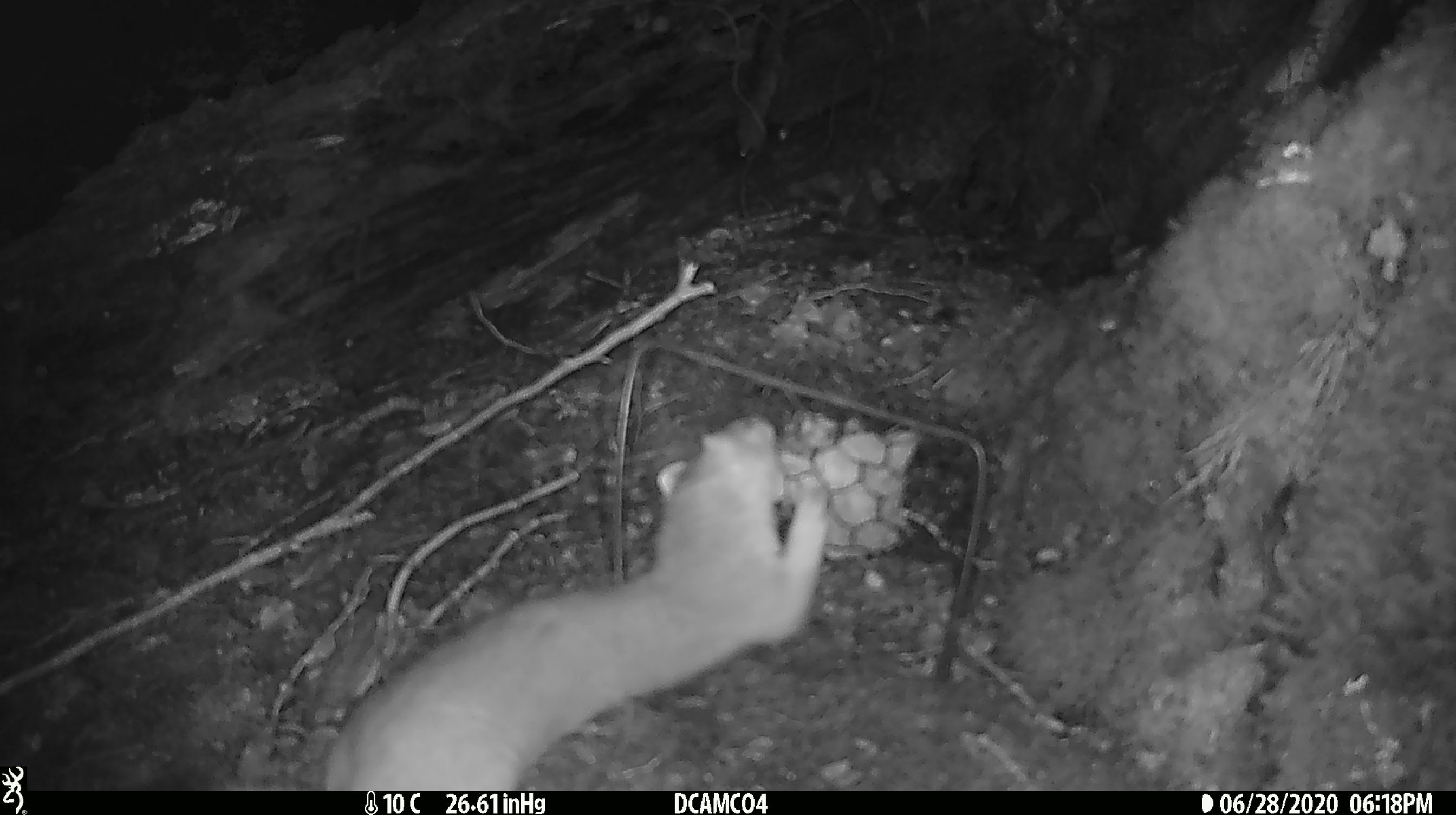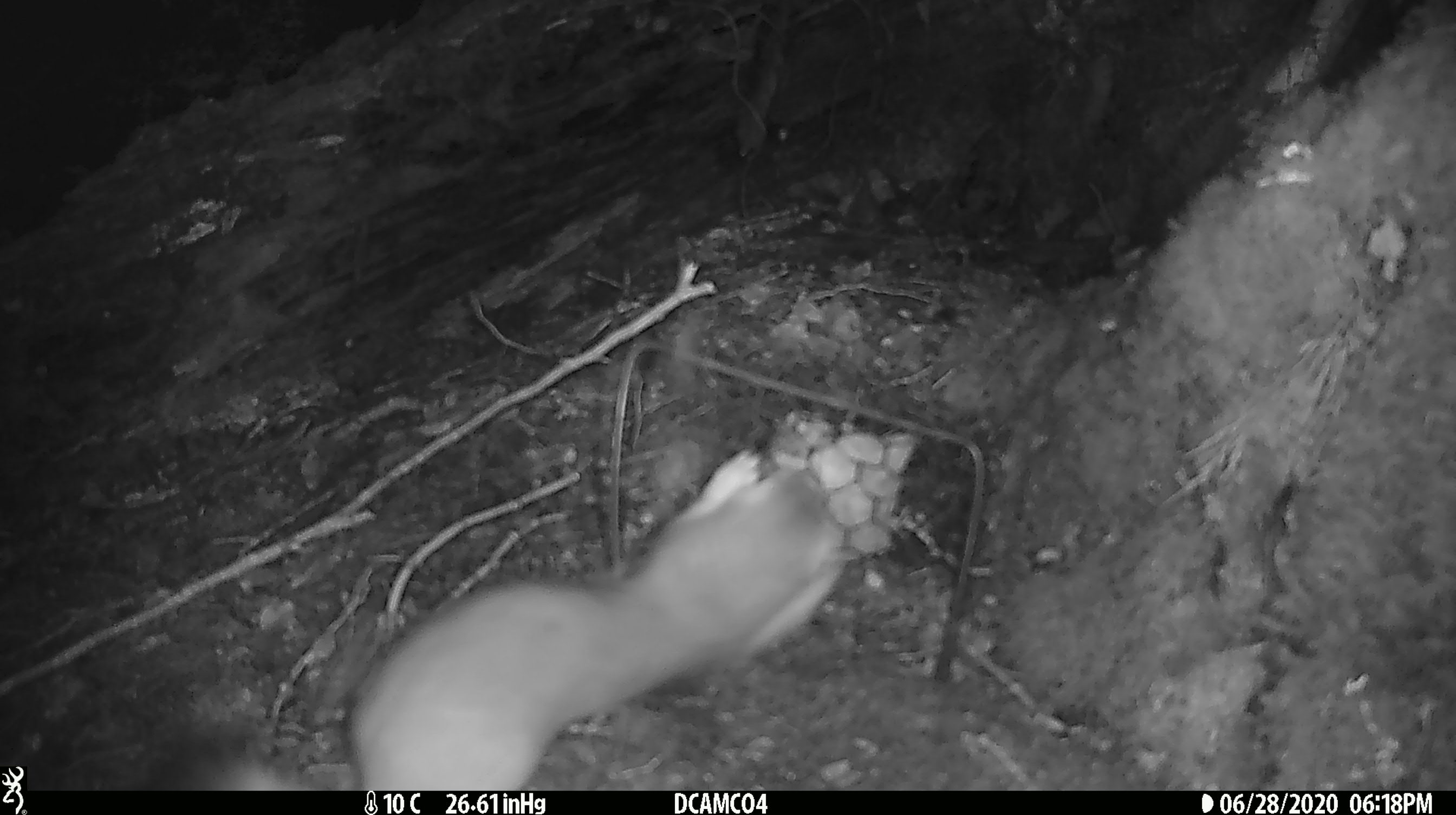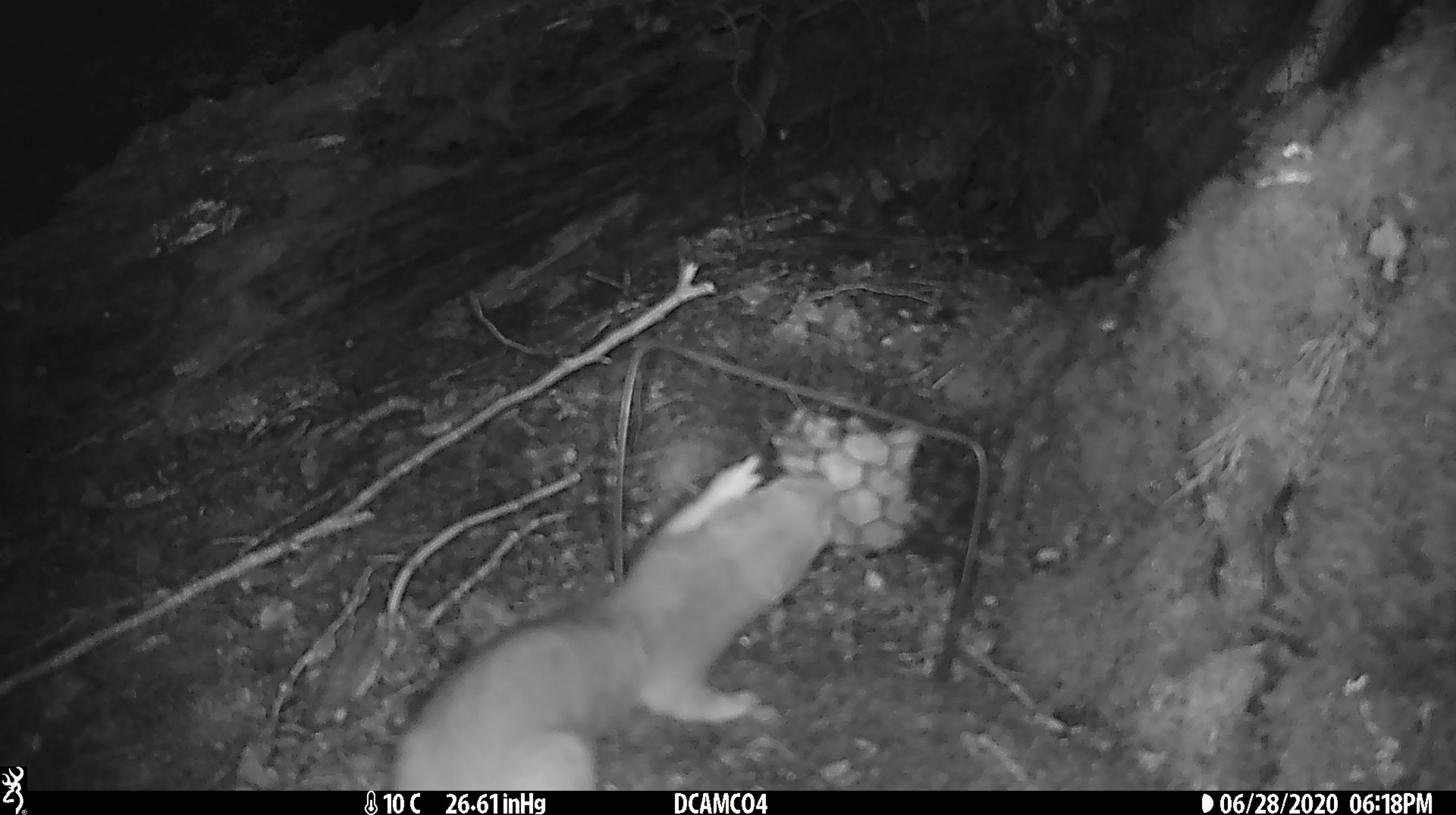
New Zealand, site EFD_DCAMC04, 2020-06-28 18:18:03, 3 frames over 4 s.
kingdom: Animalia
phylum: Chordata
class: Mammalia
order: Carnivora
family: Mustelidae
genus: Mustela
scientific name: Mustela erminea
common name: stoat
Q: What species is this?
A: Stoat (Mustela erminea).